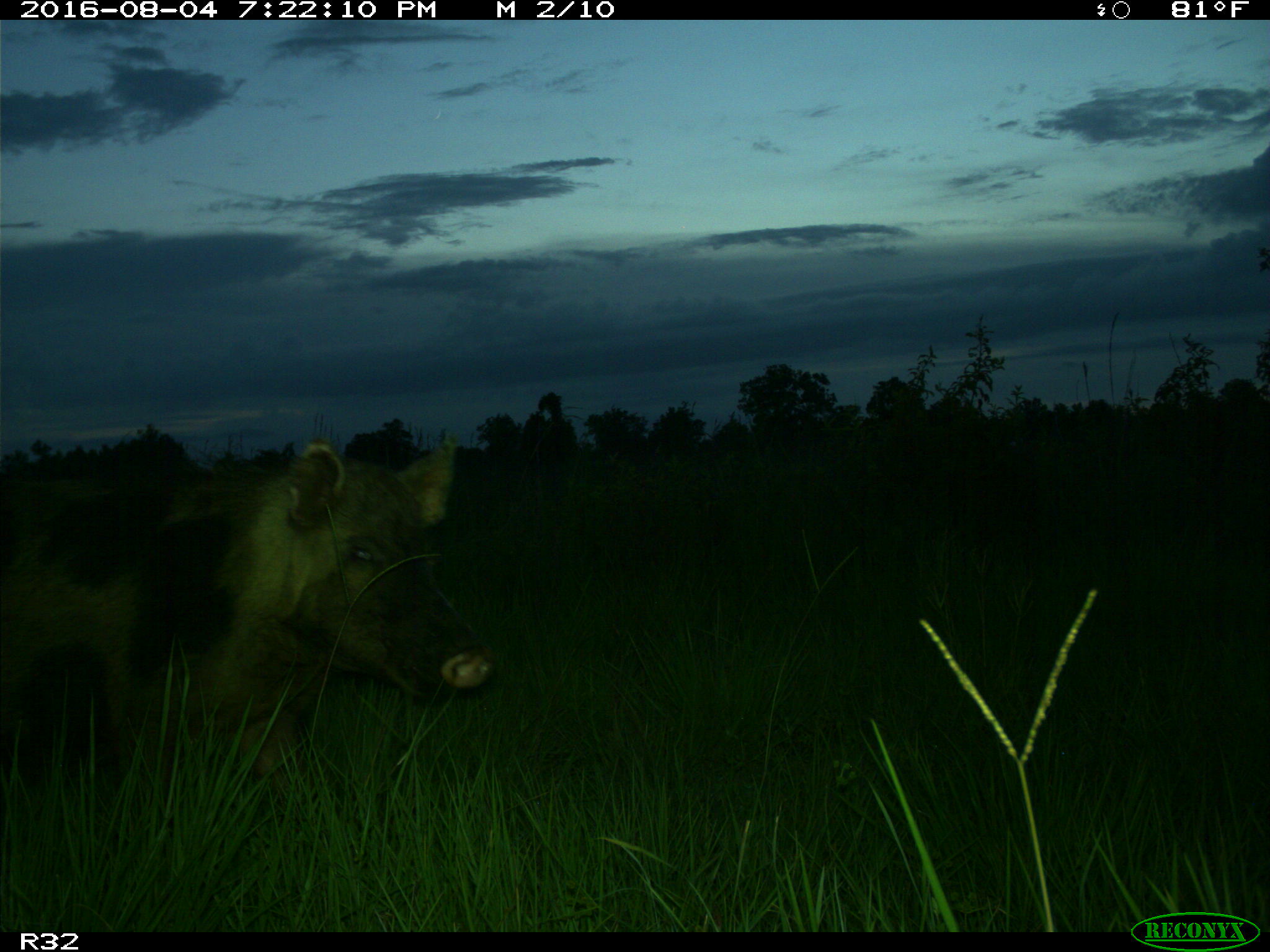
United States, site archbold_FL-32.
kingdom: Animalia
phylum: Chordata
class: Mammalia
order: Artiodactyla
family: Suidae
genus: Sus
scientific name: Sus scrofa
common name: wild boar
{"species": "Sus scrofa (wild boar)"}